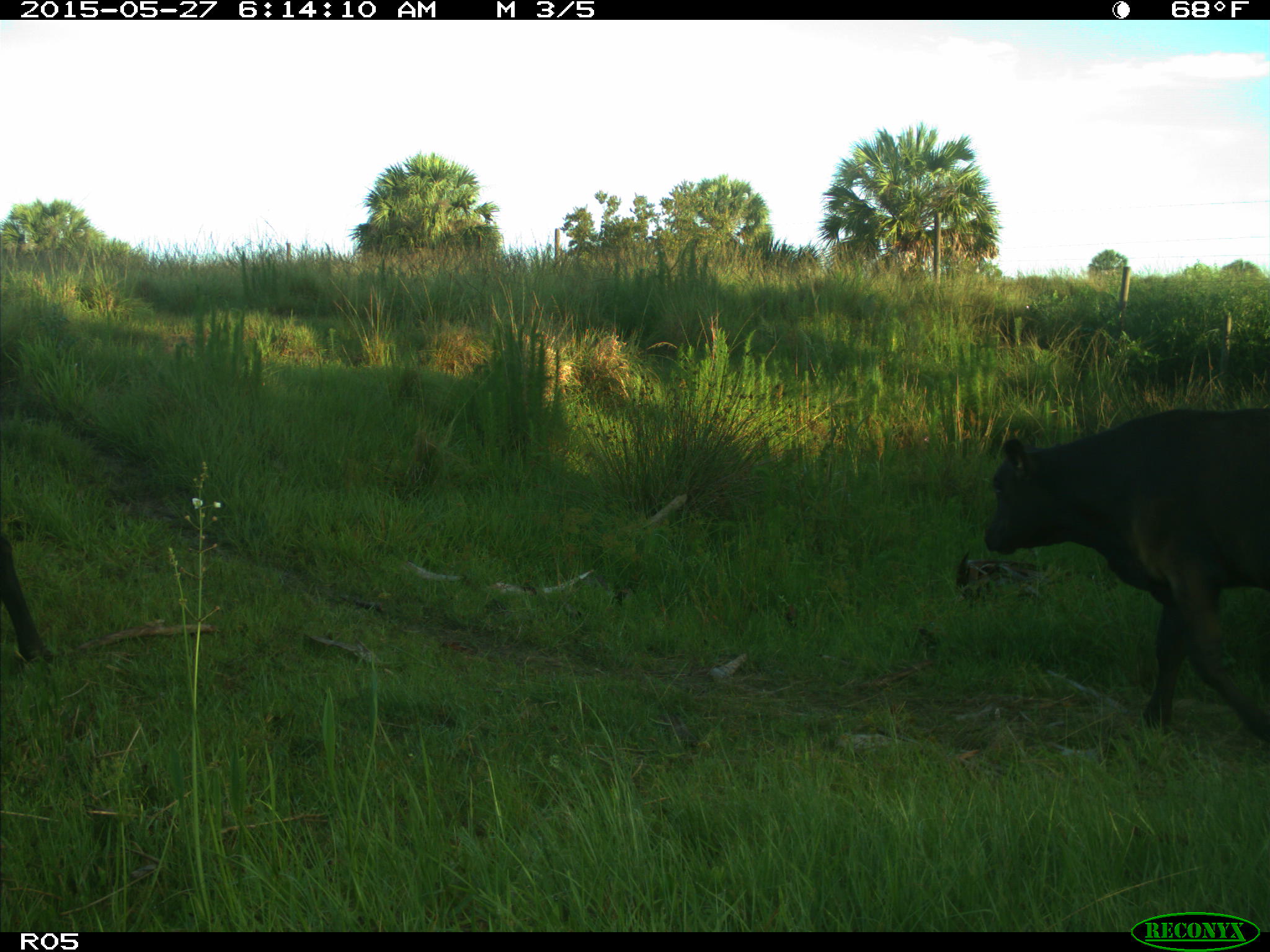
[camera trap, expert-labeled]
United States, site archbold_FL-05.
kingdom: Animalia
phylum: Chordata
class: Mammalia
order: Artiodactyla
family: Bovidae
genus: Bos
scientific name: Bos taurus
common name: domestic cow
Bos taurus (domestic cow).